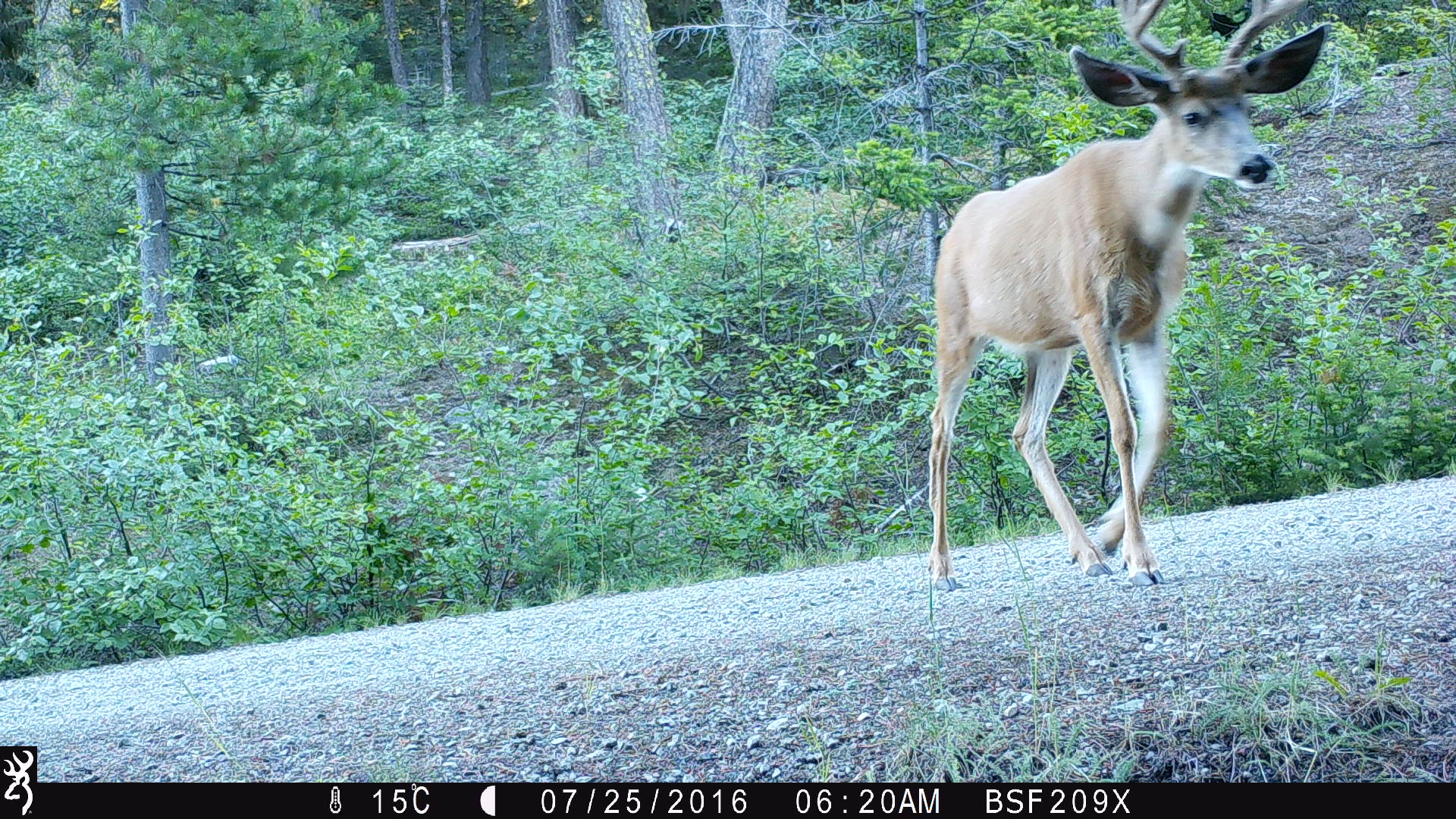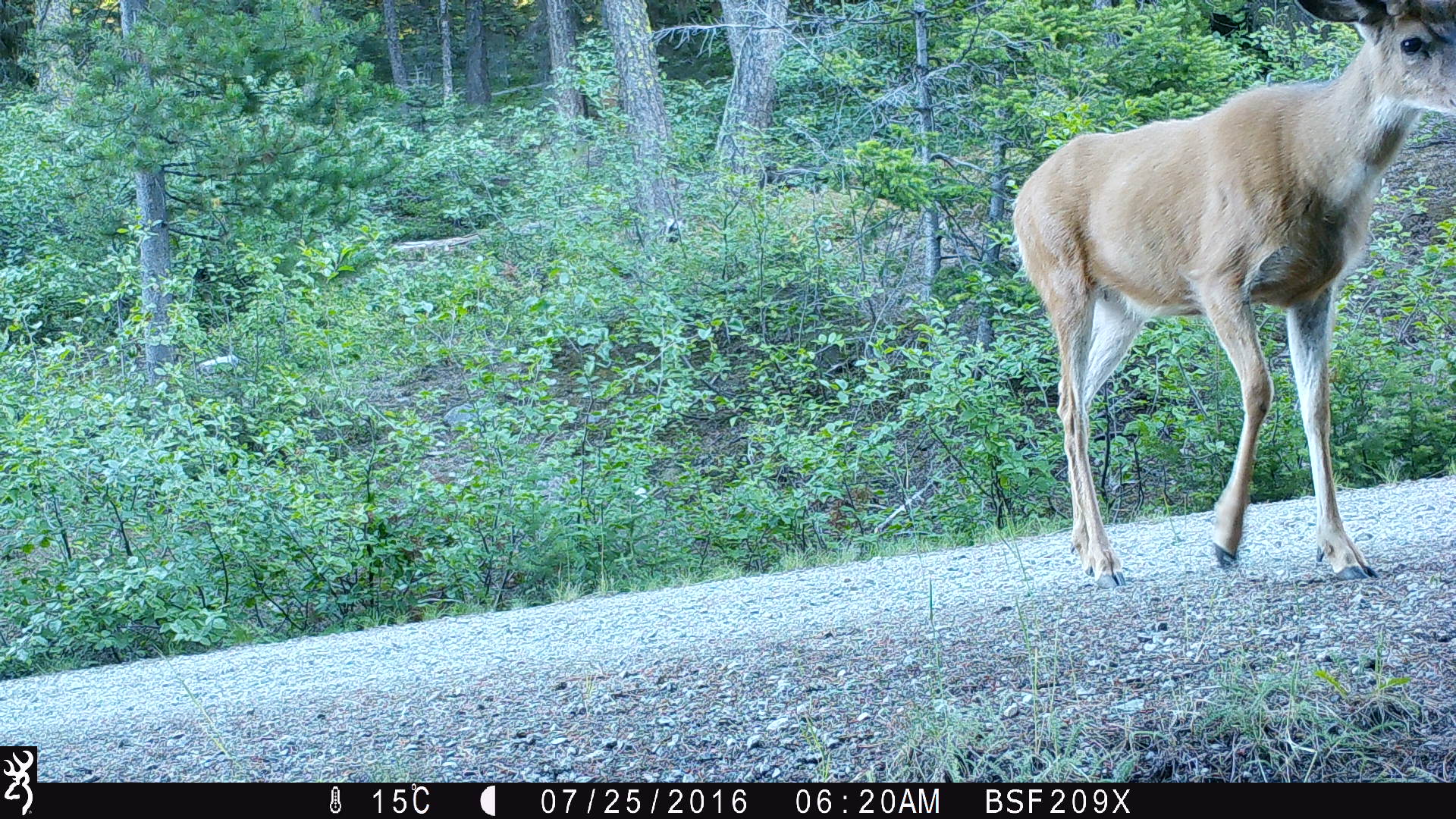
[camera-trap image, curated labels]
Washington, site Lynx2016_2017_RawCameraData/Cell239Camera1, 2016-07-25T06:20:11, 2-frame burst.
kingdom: Animalia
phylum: Chordata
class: Mammalia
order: Artiodactyla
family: Cervidae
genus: Odocoileus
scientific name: Odocoileus hemionus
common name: mule deer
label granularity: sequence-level